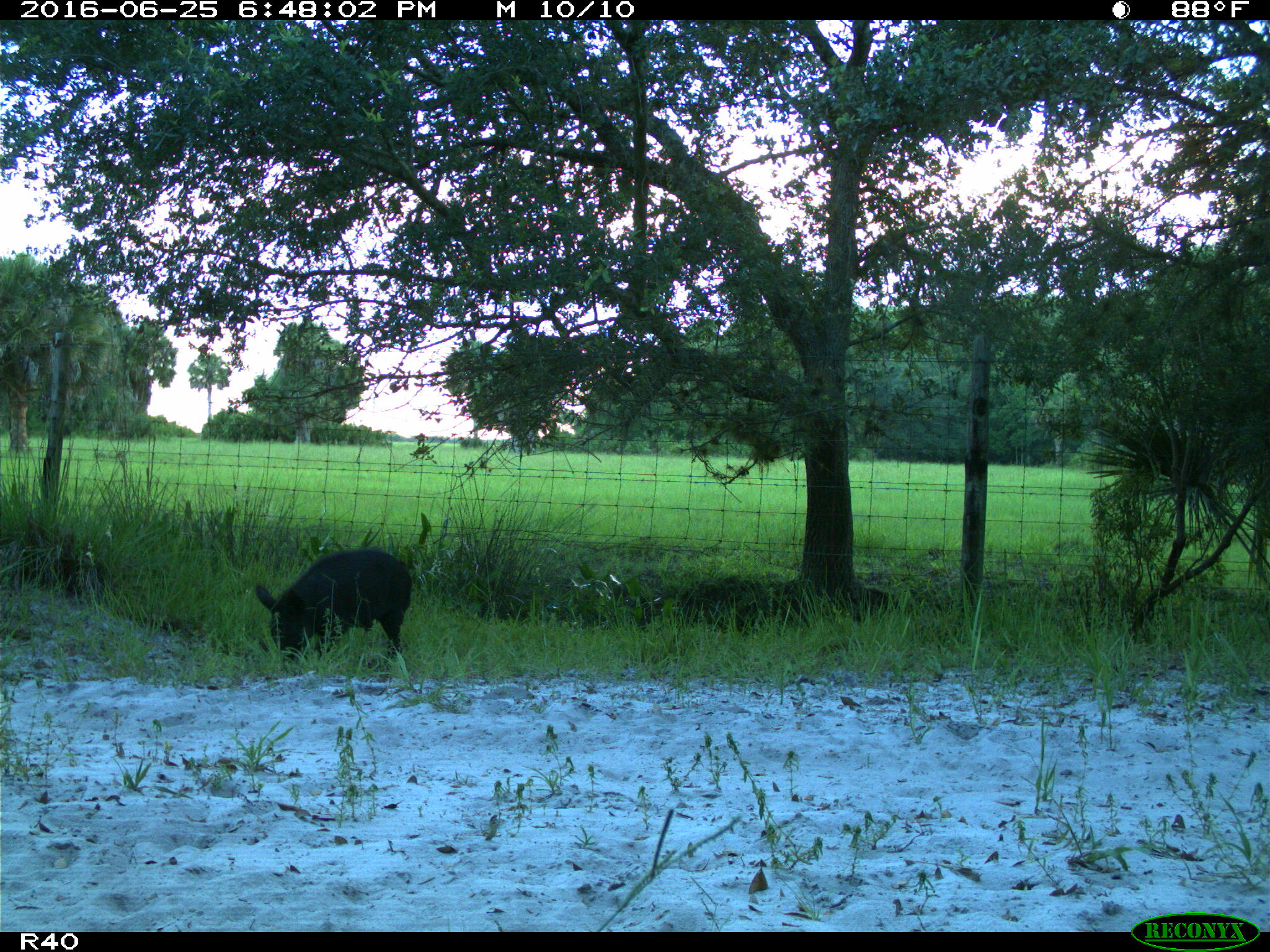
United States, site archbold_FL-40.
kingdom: Animalia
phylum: Chordata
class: Mammalia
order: Artiodactyla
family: Suidae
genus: Sus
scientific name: Sus scrofa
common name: wild boar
Sus scrofa (wild boar).